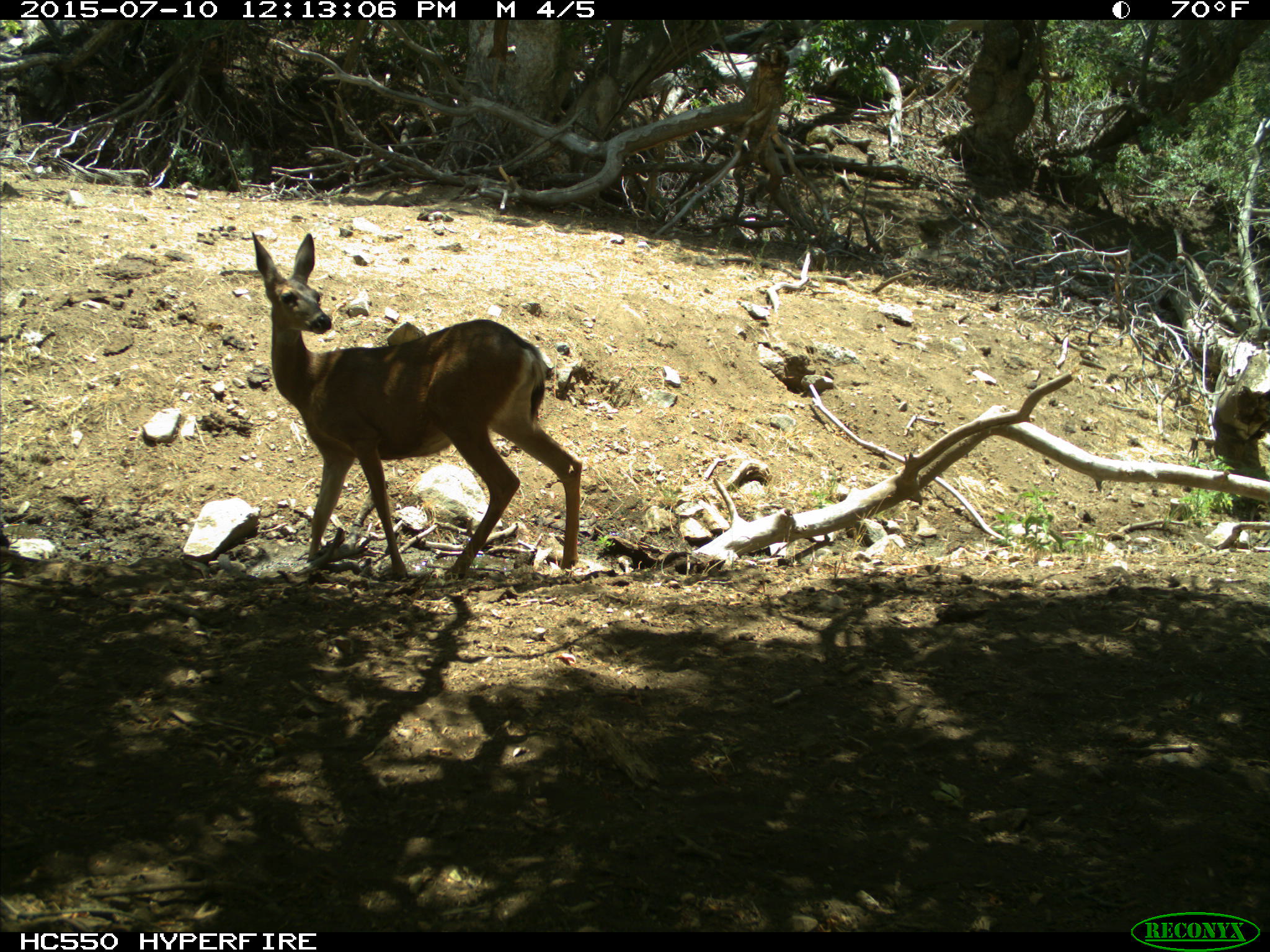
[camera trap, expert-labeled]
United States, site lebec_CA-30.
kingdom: Animalia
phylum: Chordata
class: Mammalia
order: Artiodactyla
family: Cervidae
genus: Odocoileus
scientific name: Odocoileus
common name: deer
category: unidentified deer